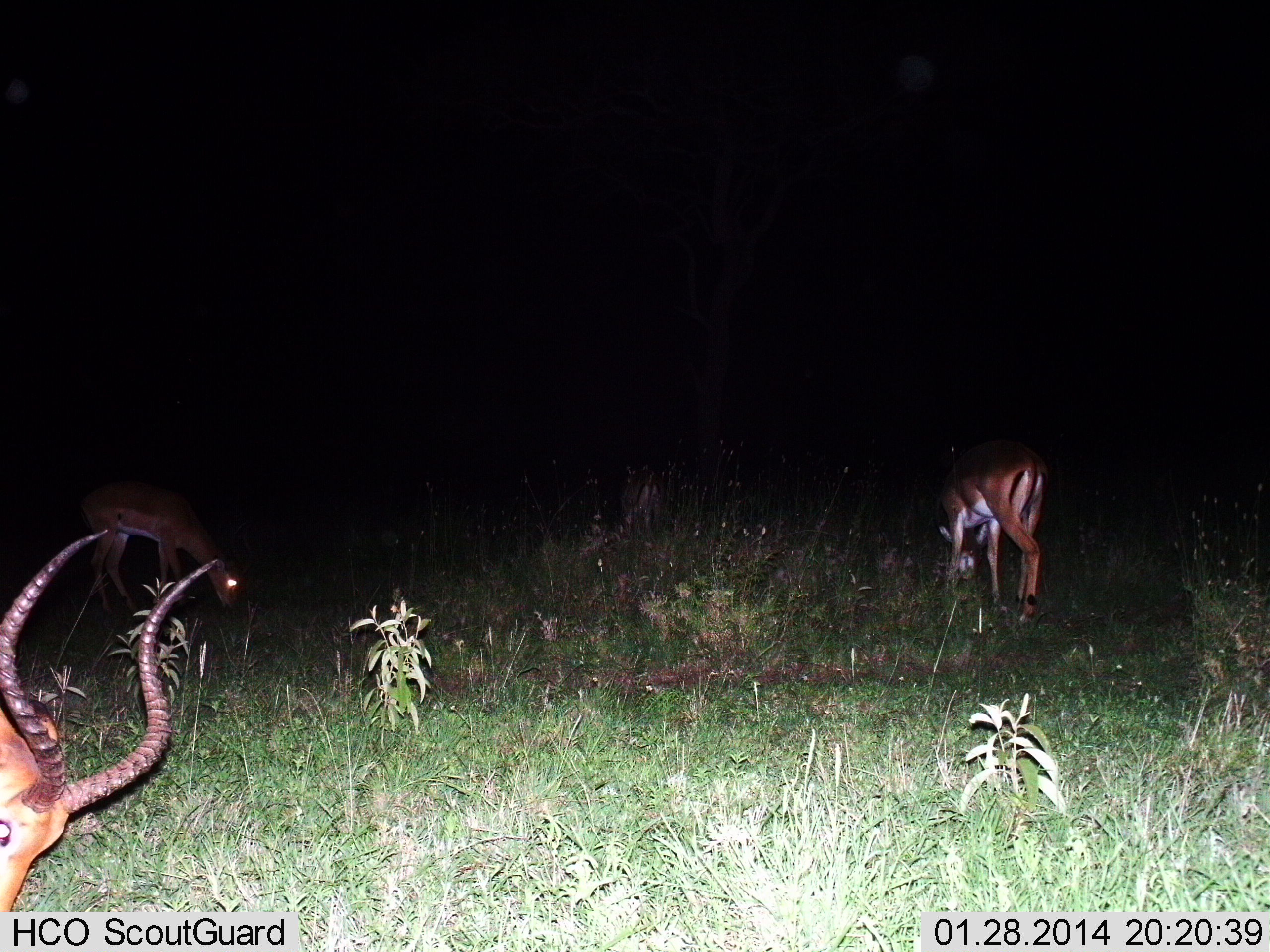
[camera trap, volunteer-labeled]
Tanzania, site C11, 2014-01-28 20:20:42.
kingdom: Animalia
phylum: Chordata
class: Mammalia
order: Artiodactyla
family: Bovidae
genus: Aepyceros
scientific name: Aepyceros melampus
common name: impala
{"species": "impala (Aepyceros melampus)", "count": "3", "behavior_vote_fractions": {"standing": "27%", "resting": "0%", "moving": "9%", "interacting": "0%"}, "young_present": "0%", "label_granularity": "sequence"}